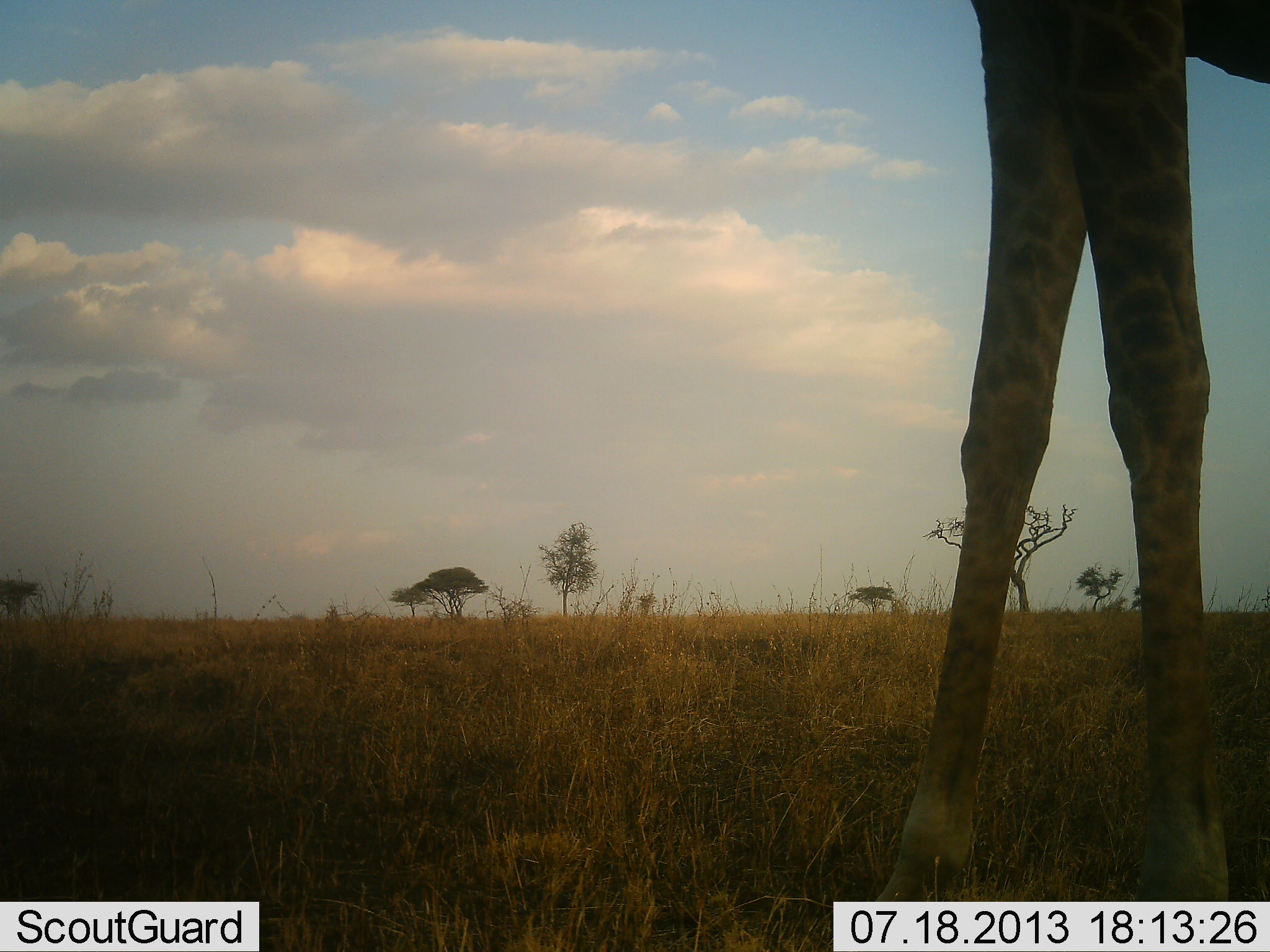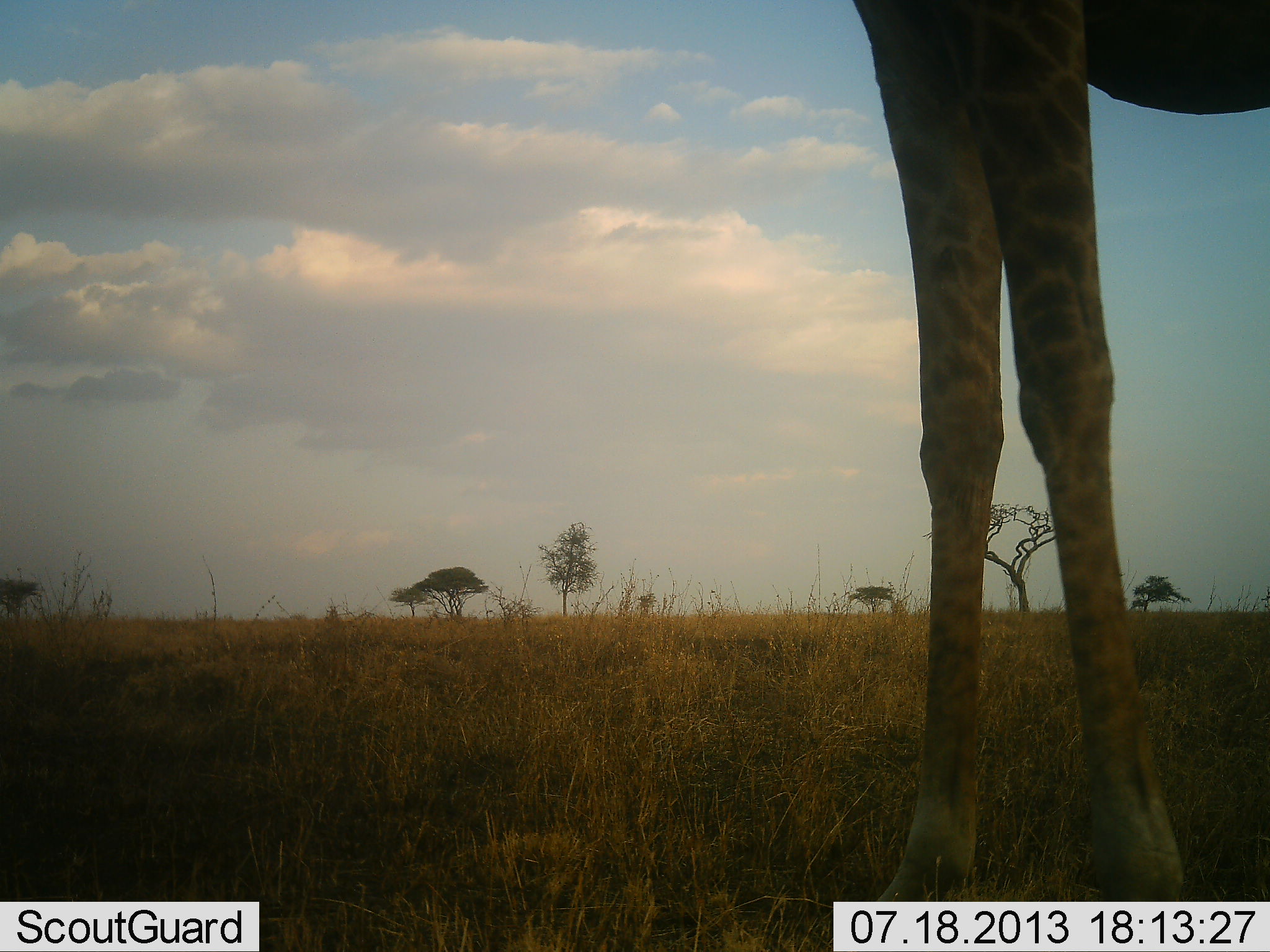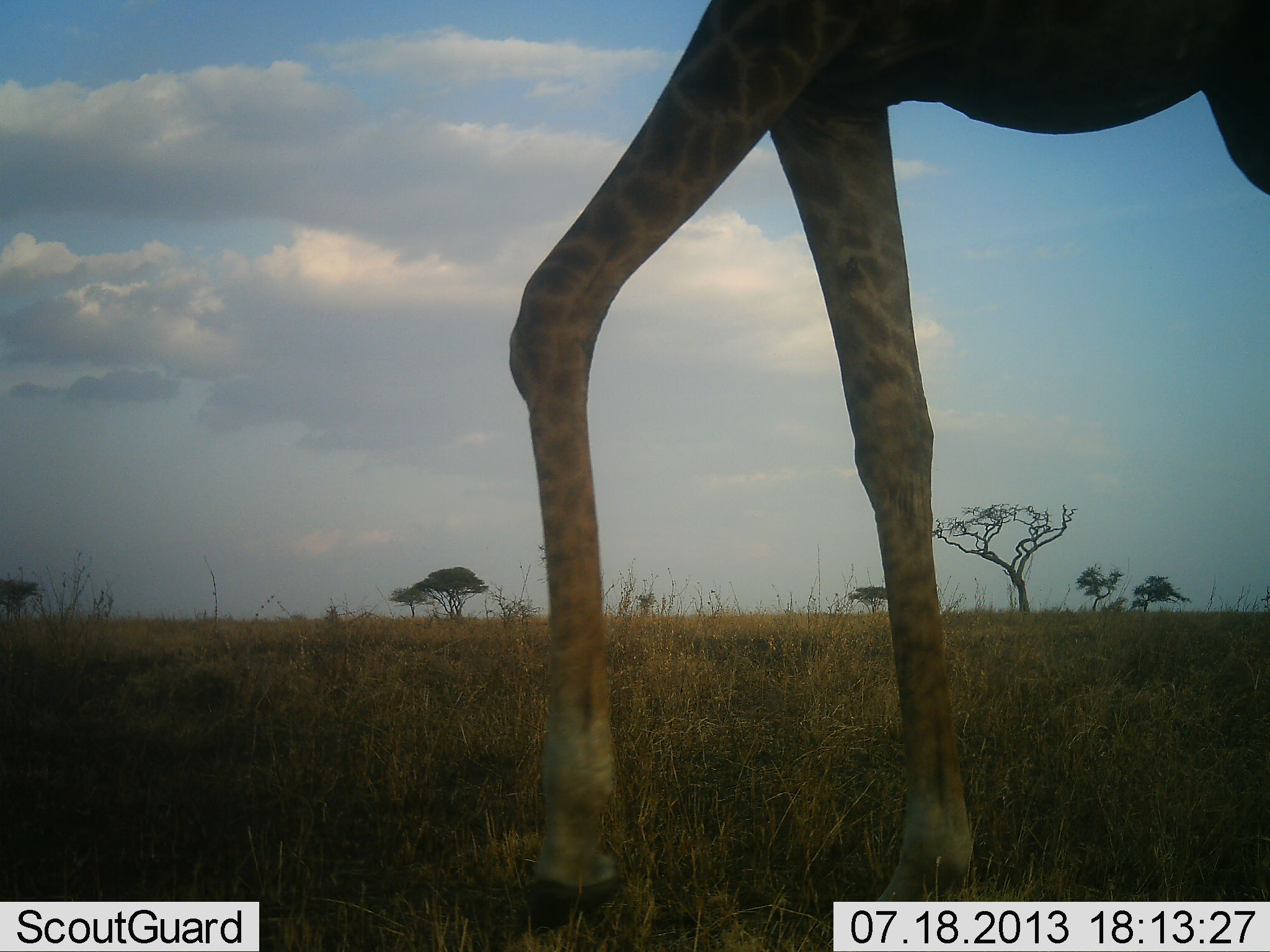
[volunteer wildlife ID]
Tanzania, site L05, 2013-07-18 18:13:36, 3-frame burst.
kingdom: Animalia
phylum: Chordata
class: Mammalia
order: Artiodactyla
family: Giraffidae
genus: Giraffa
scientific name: Giraffa camelopardalis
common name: giraffe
Giraffe (Giraffa camelopardalis), count 1. Behavior (volunteer vote fractions): standing 40%, resting 0%, moving 60%, interacting 0%. Young present (vote fraction): 0%. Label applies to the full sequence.